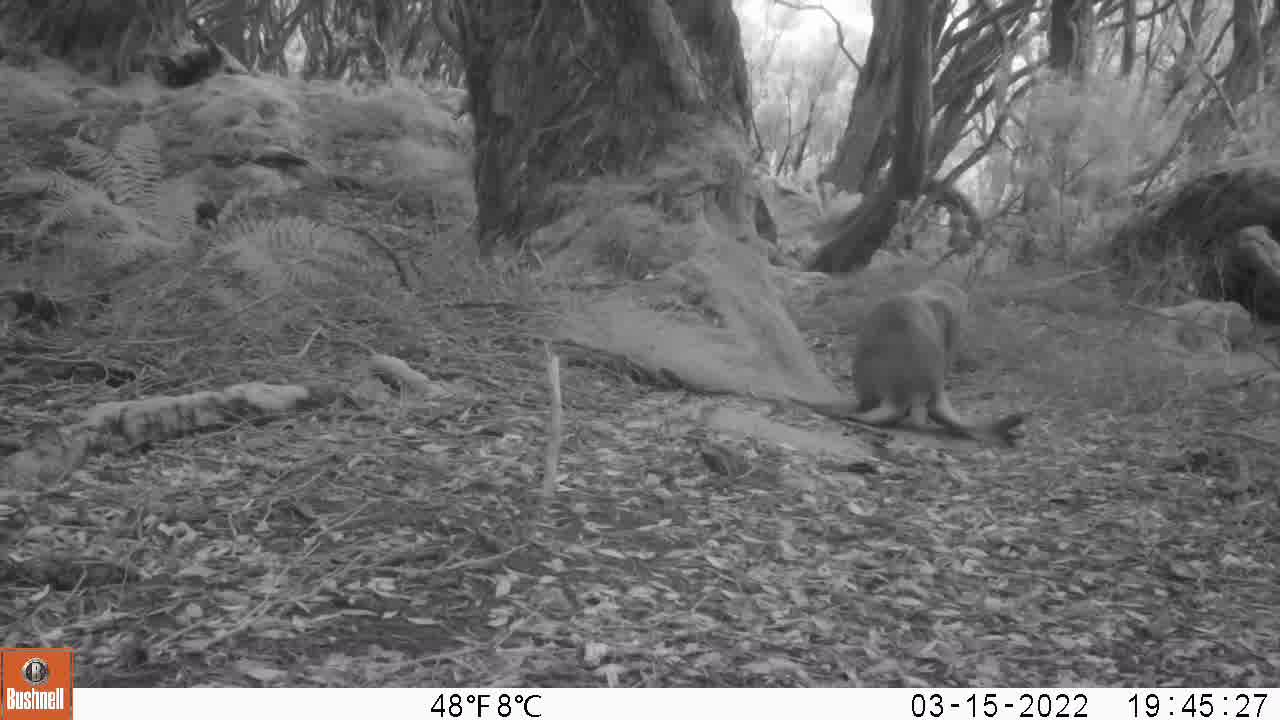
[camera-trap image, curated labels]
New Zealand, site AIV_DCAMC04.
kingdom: Animalia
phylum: Chordata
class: Mammalia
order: Carnivora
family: Otariidae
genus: Phocarctos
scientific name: Phocarctos hookeri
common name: new zealand sea lion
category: sealion